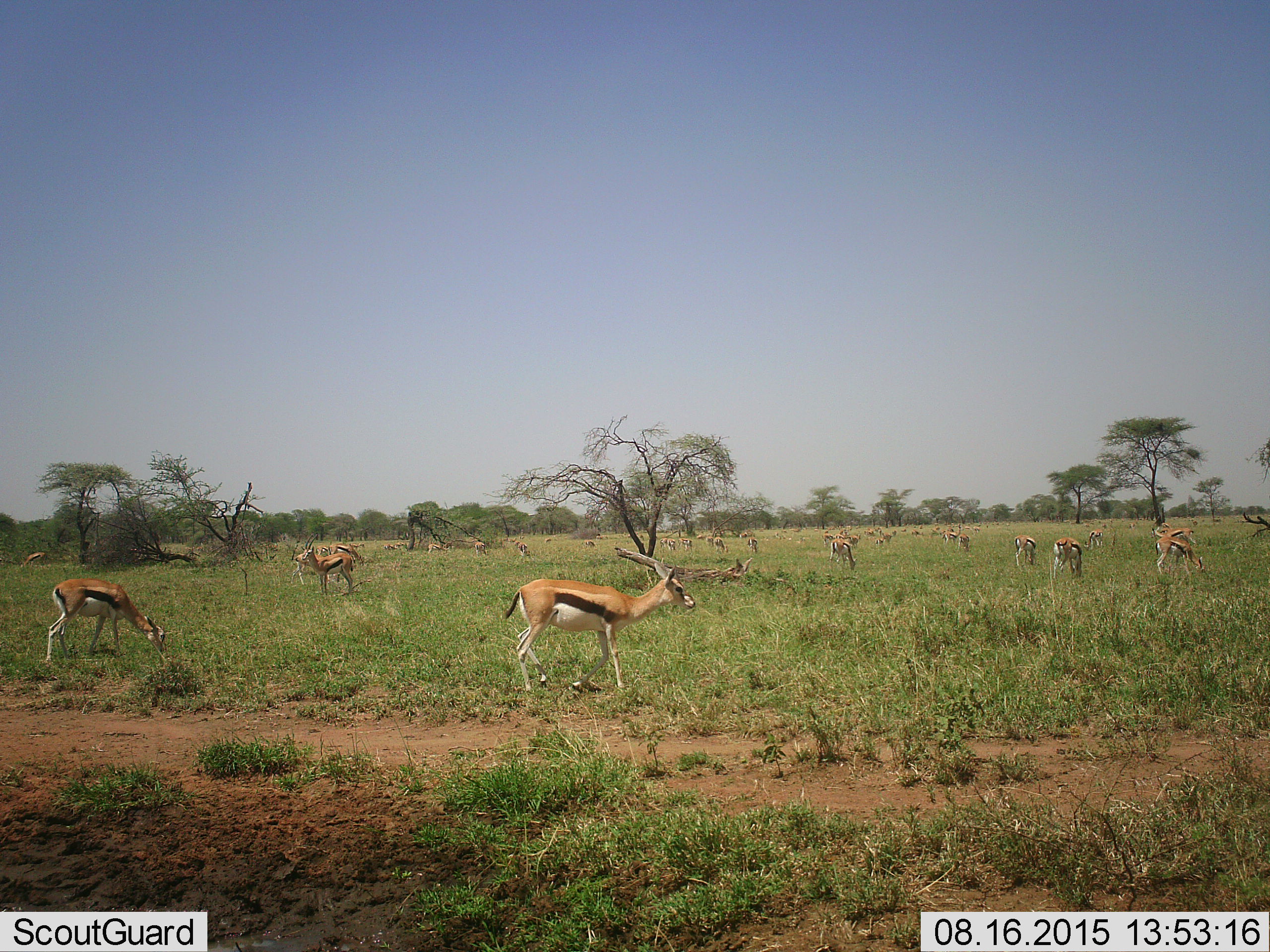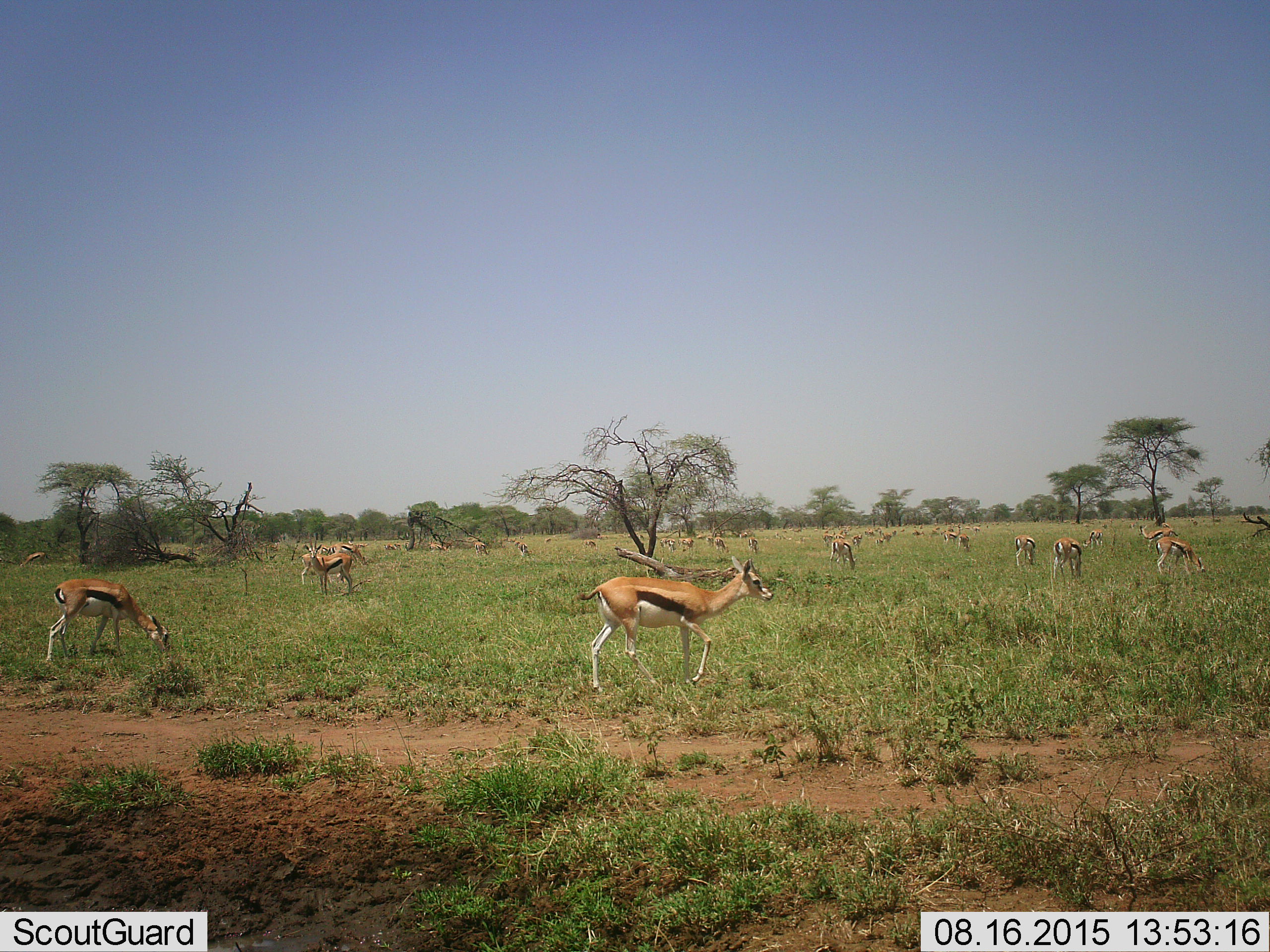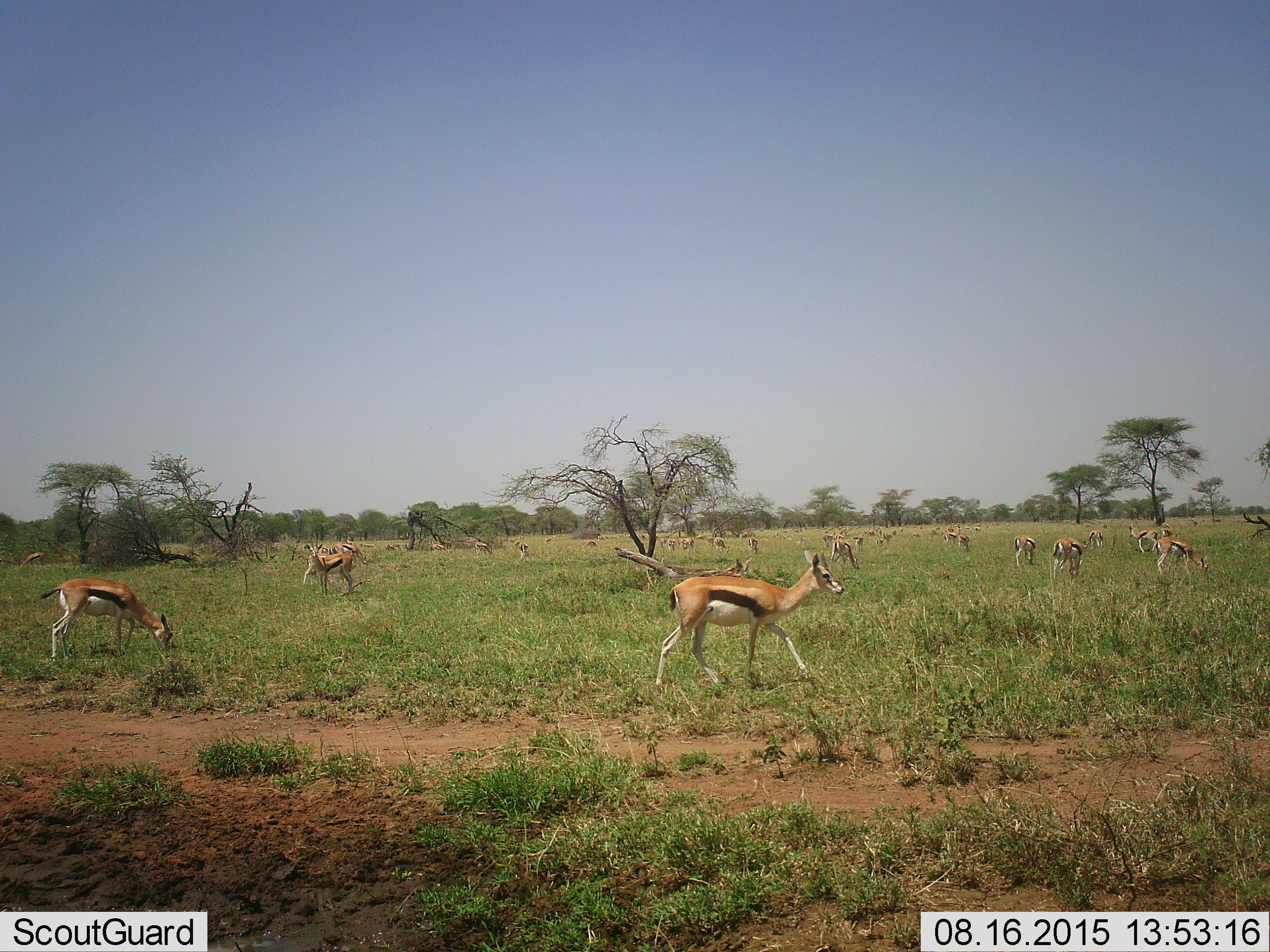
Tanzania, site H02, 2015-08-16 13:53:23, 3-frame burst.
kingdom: Animalia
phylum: Chordata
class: Mammalia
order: Artiodactyla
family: Bovidae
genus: Eudorcas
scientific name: Eudorcas thomsonii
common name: thomson's gazelle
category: gazellethomsons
Gazellethomsons (thomson's gazelle) (Eudorcas thomsonii), count 11-50. Behavior (volunteer vote fractions): standing 90%, resting 0%, moving 60%, interacting 10%. Young present (vote fraction): 0%. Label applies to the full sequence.